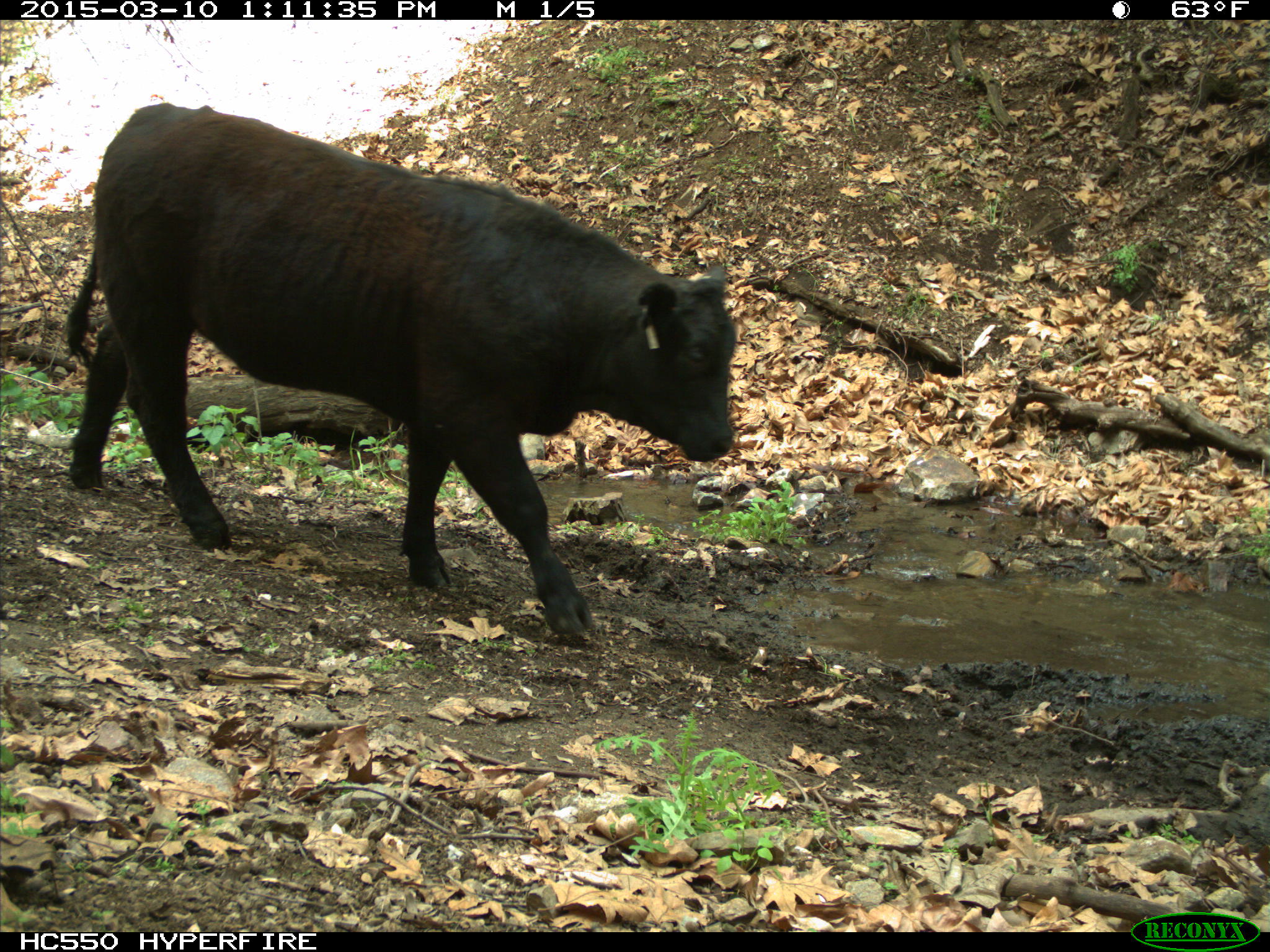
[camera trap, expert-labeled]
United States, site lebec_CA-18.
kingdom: Animalia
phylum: Chordata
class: Mammalia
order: Artiodactyla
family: Bovidae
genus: Bos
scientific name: Bos taurus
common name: domestic cow